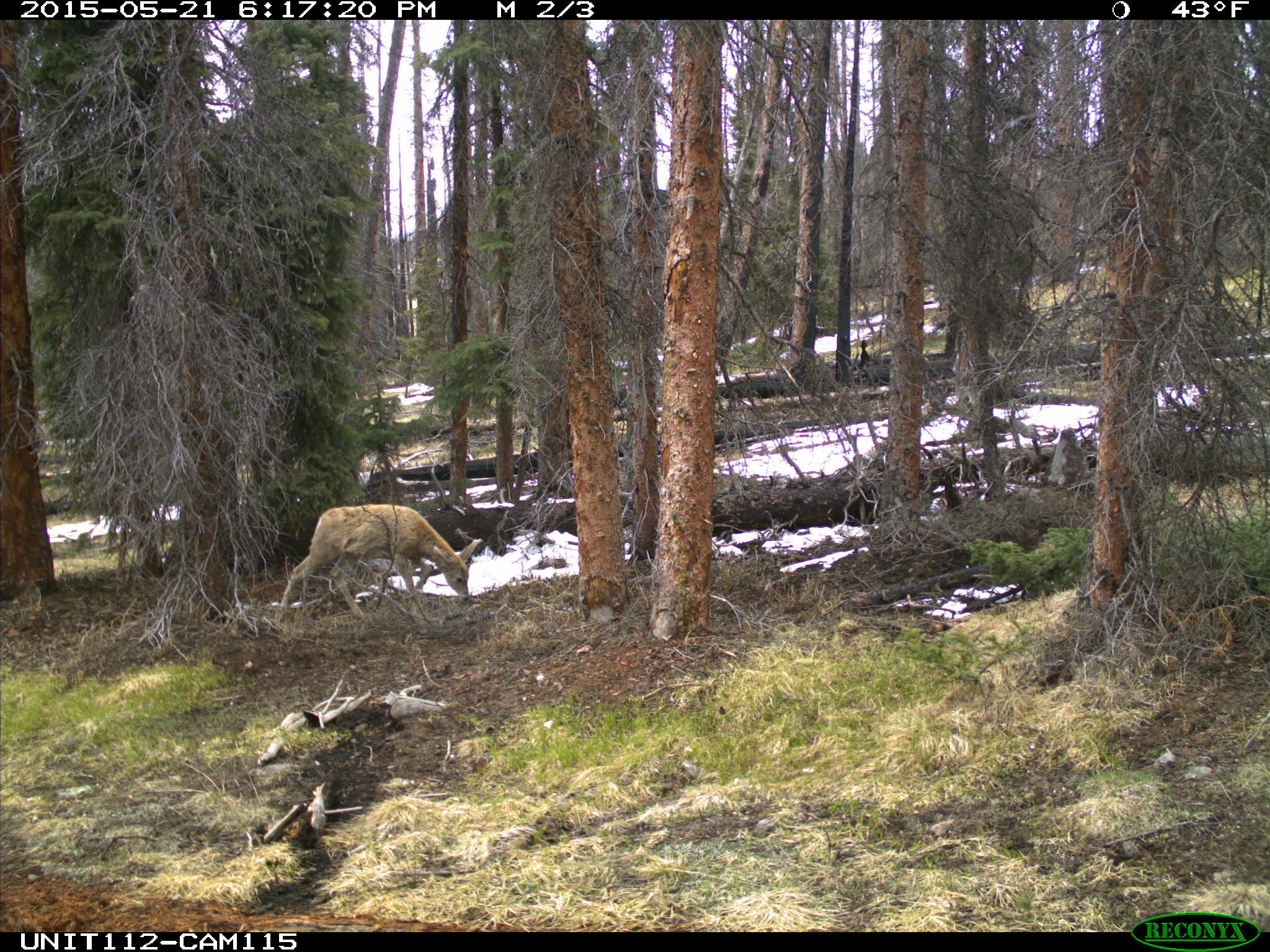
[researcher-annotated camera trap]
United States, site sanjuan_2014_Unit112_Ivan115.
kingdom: Animalia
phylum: Chordata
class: Mammalia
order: Artiodactyla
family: Cervidae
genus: Odocoileus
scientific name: Odocoileus hemionus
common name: mule deer